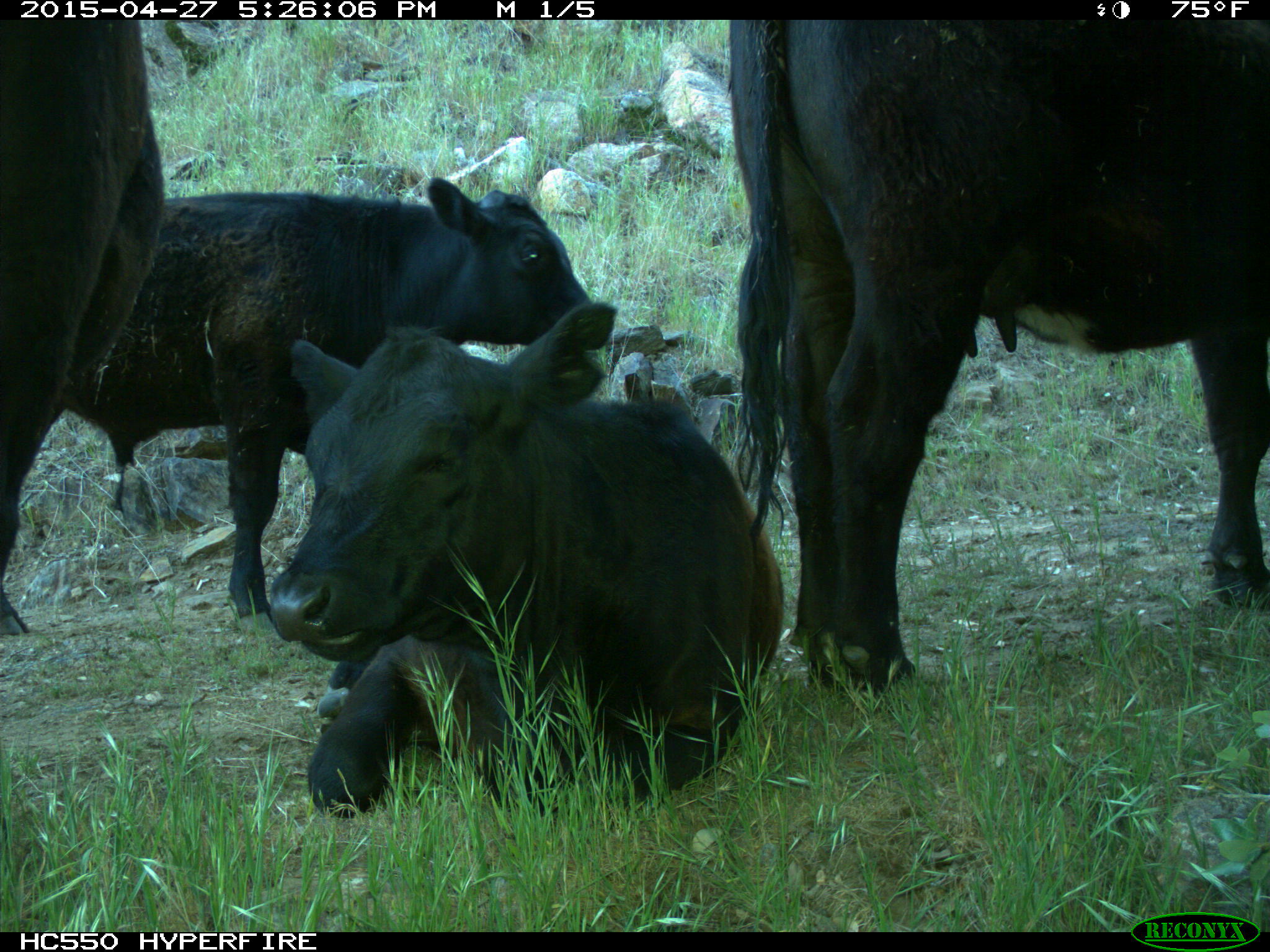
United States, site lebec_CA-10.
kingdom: Animalia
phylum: Chordata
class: Mammalia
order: Artiodactyla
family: Bovidae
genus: Bos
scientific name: Bos taurus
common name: domestic cow